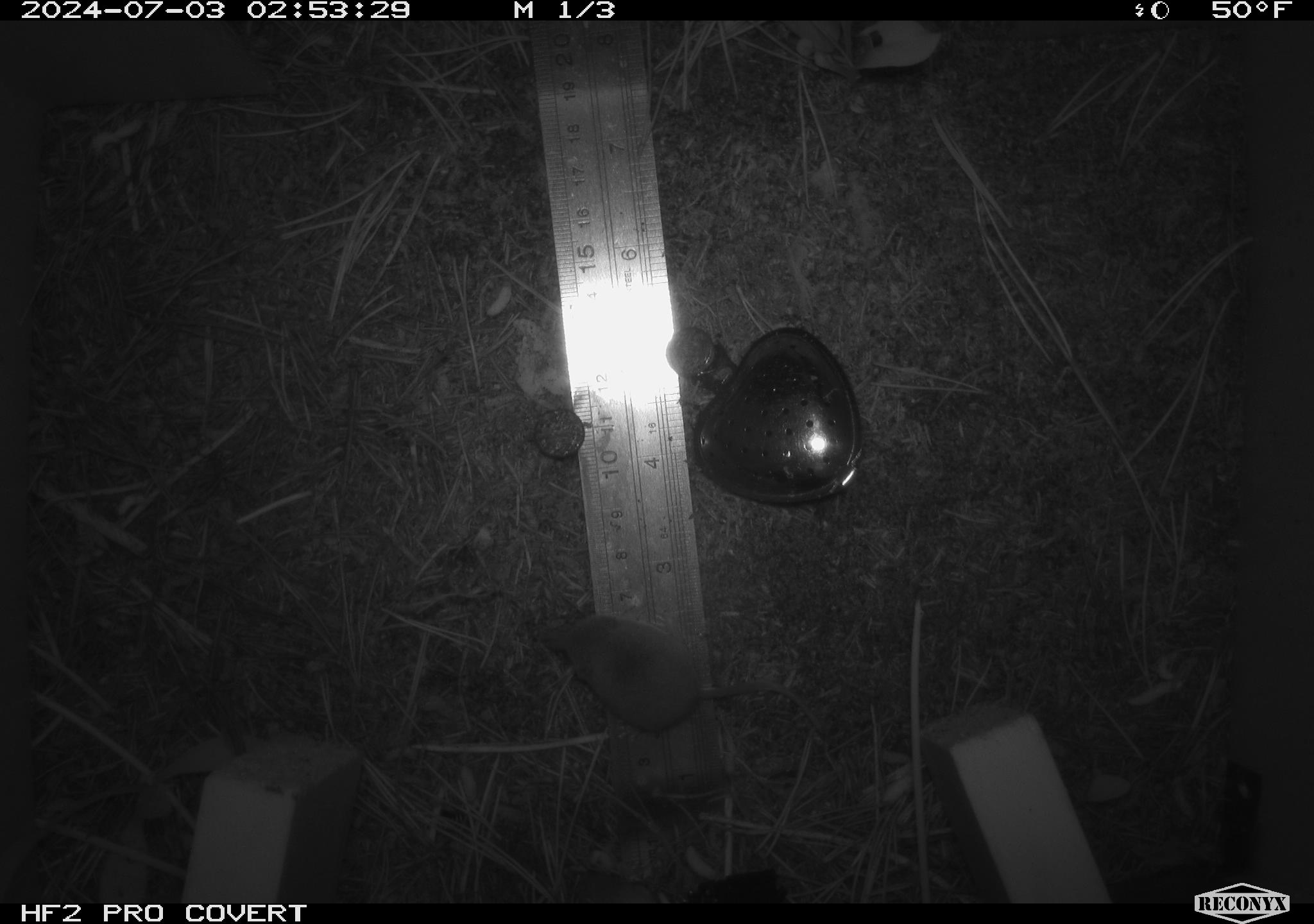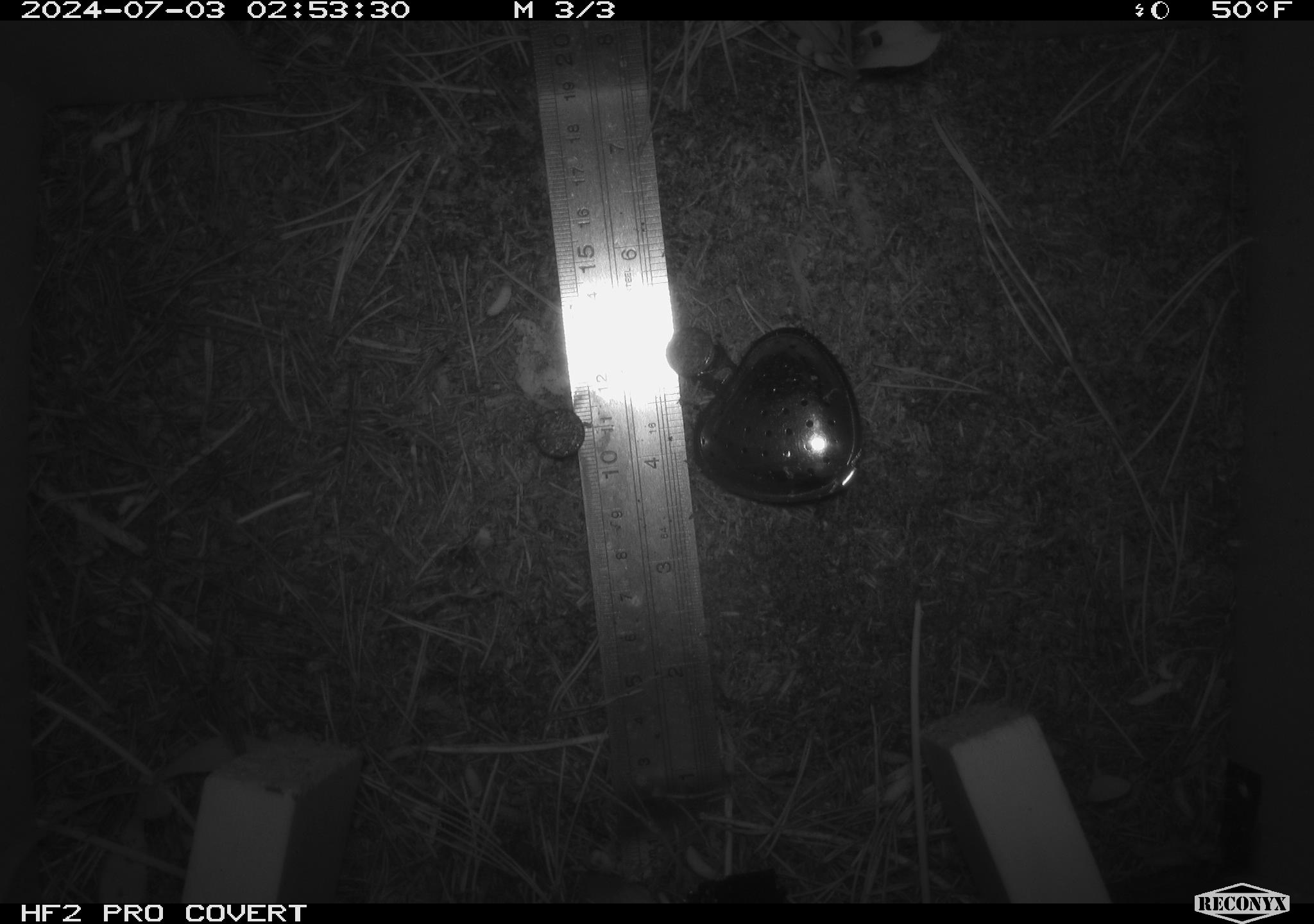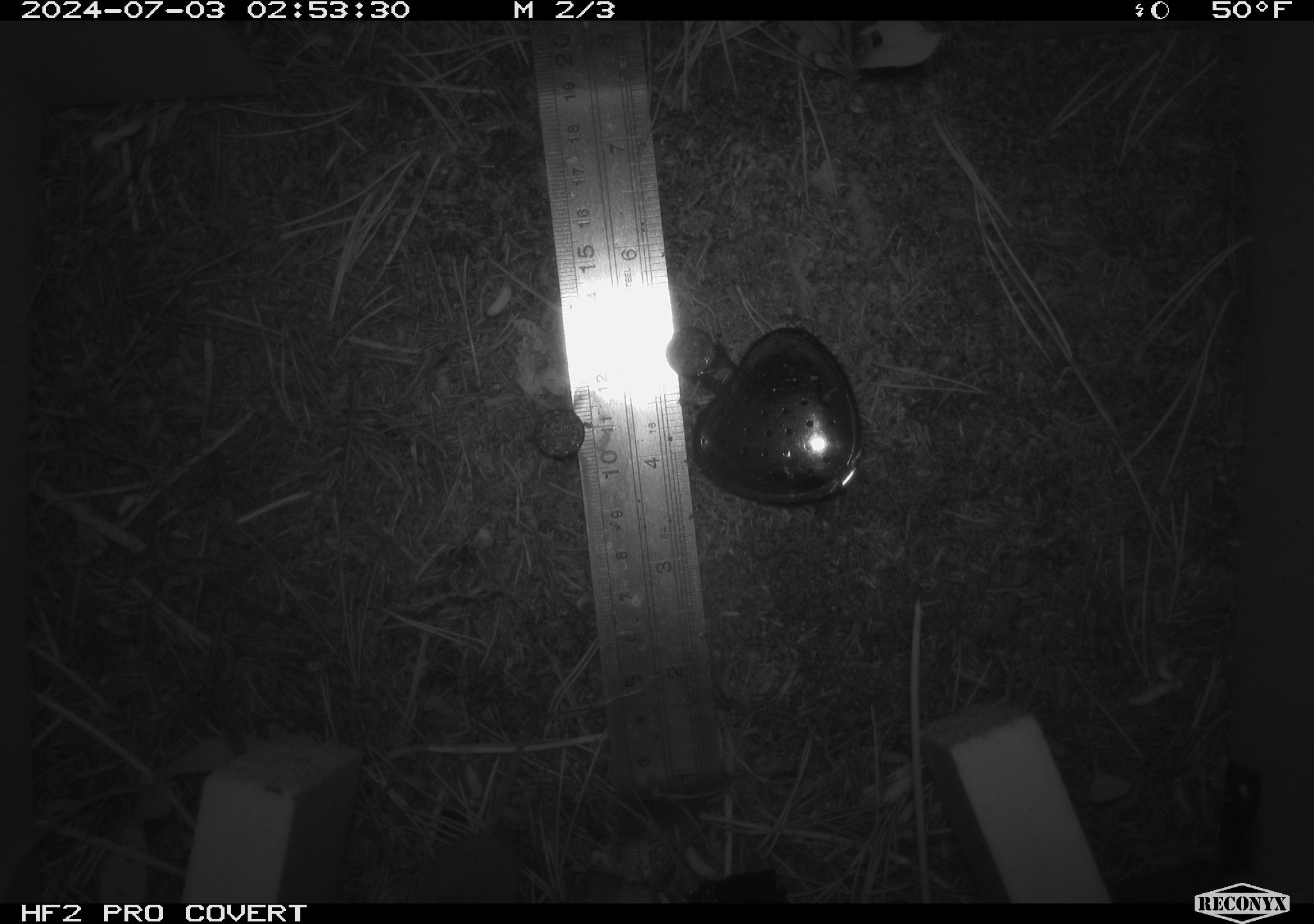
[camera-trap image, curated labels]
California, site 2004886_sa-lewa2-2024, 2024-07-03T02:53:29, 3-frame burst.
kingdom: Animalia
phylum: Chordata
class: Mammalia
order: Eulipotyphla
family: Soricidae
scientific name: Soricidae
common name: shrews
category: soricidae family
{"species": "soricidae family (shrews) (Soricidae)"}